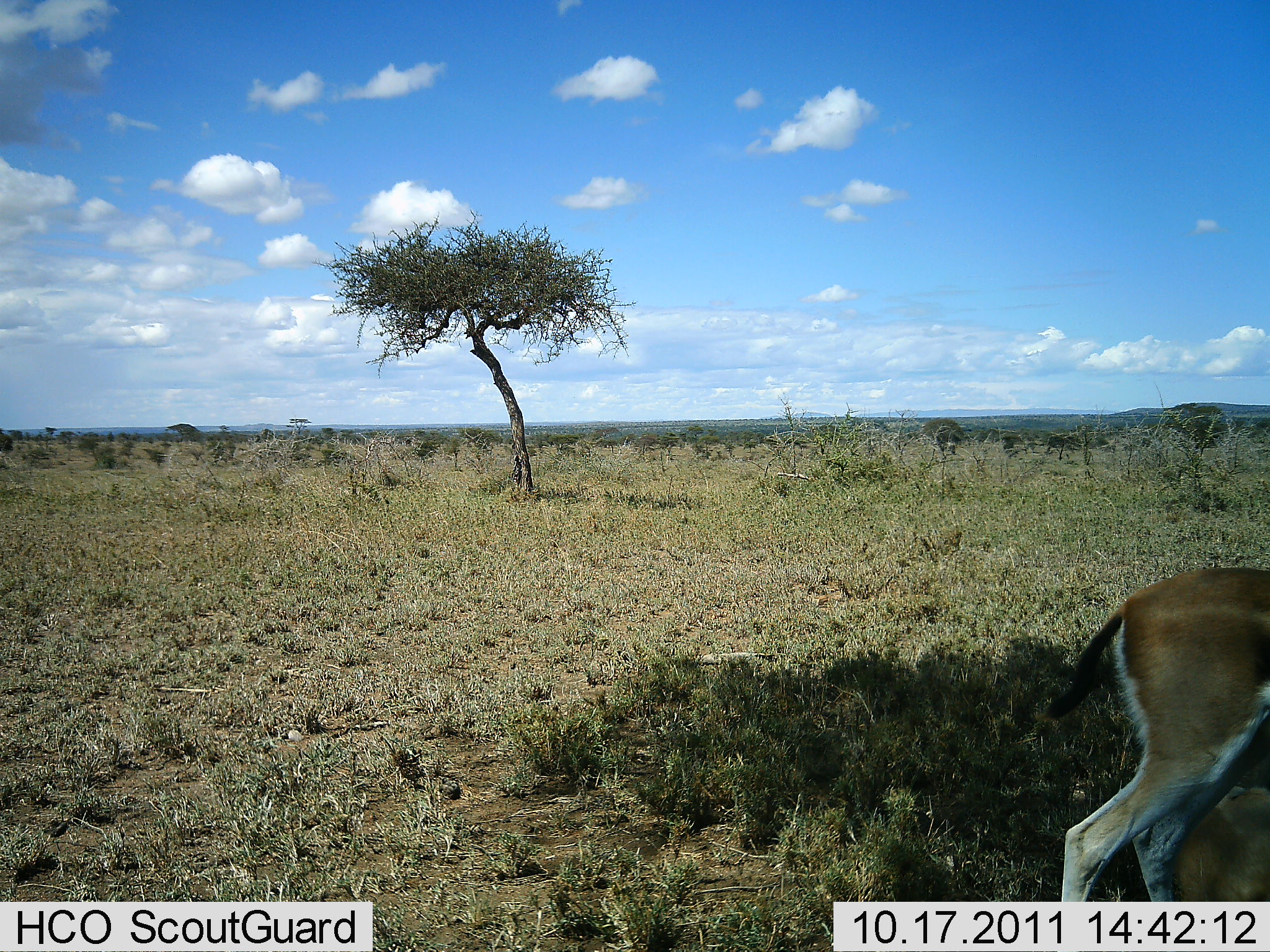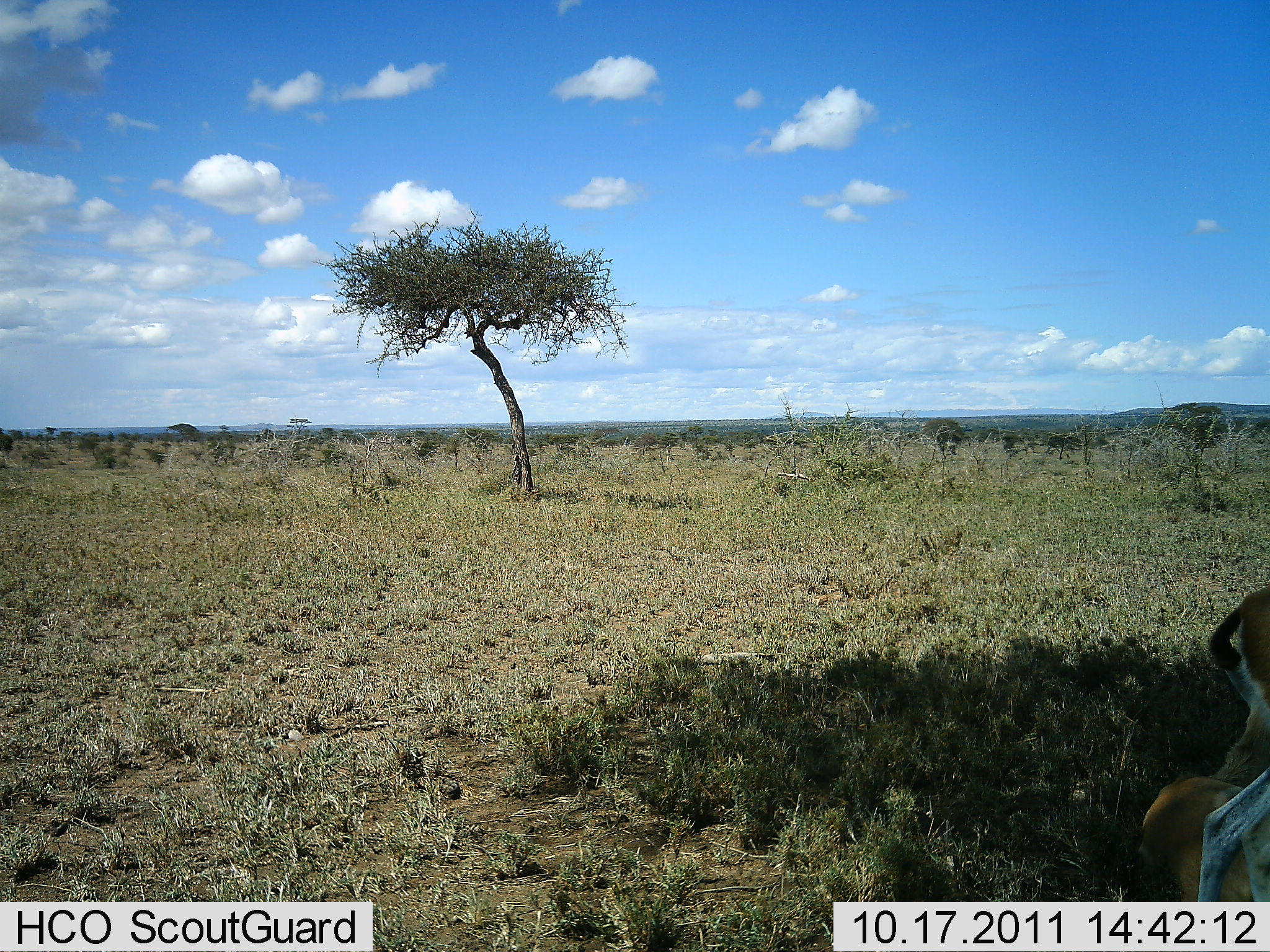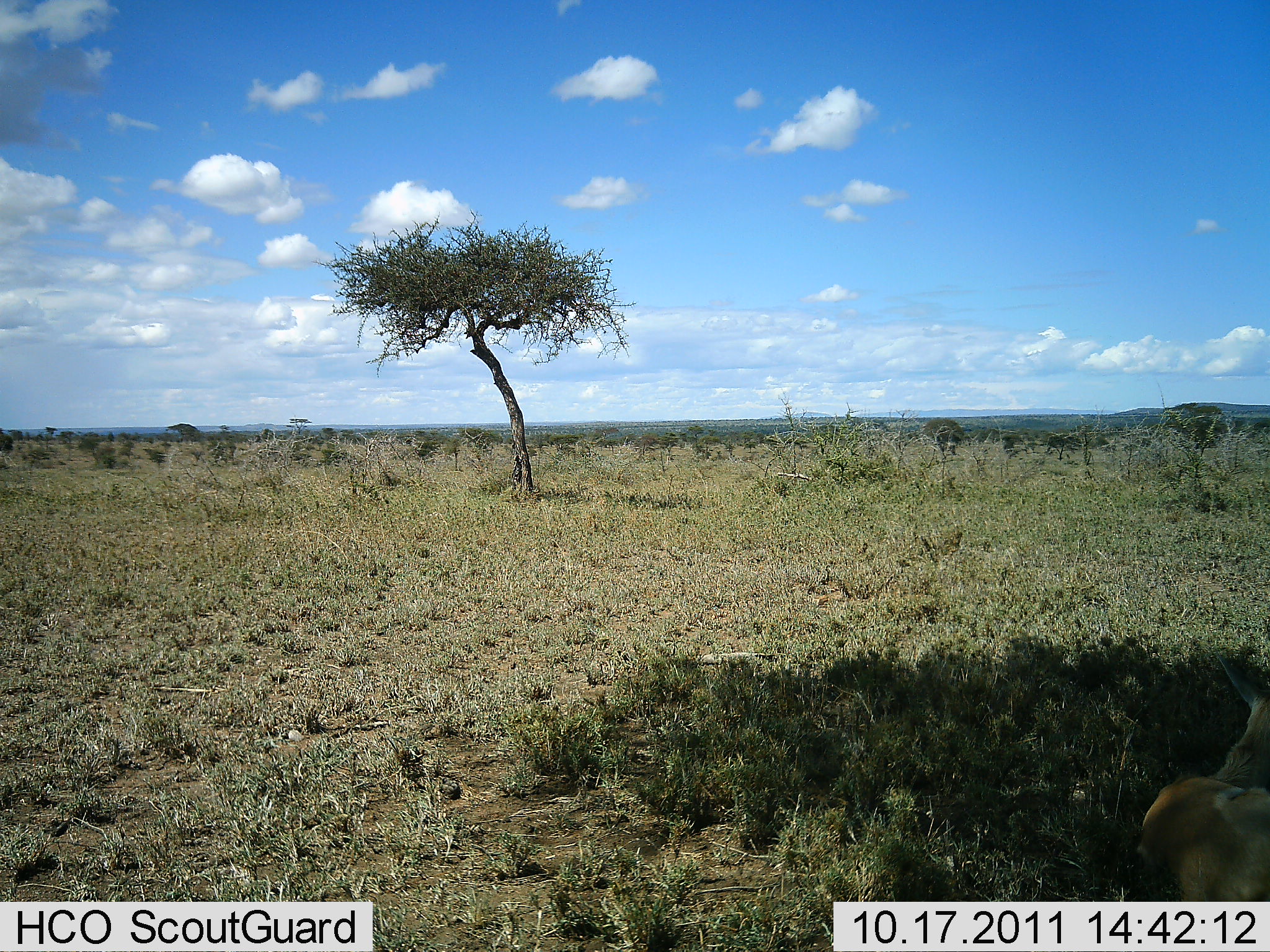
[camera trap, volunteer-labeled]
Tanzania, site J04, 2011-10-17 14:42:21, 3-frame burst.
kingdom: Animalia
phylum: Chordata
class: Mammalia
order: Artiodactyla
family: Bovidae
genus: Eudorcas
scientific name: Eudorcas thomsonii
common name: thomson's gazelle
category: gazellethomsons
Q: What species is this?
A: Gazellethomsons (thomson's gazelle) (Eudorcas thomsonii).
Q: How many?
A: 2.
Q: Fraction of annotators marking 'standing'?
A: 29%.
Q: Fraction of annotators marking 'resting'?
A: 50%.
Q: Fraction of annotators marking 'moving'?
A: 79%.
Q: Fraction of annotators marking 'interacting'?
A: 0%.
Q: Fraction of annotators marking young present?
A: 0%.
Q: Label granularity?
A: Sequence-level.